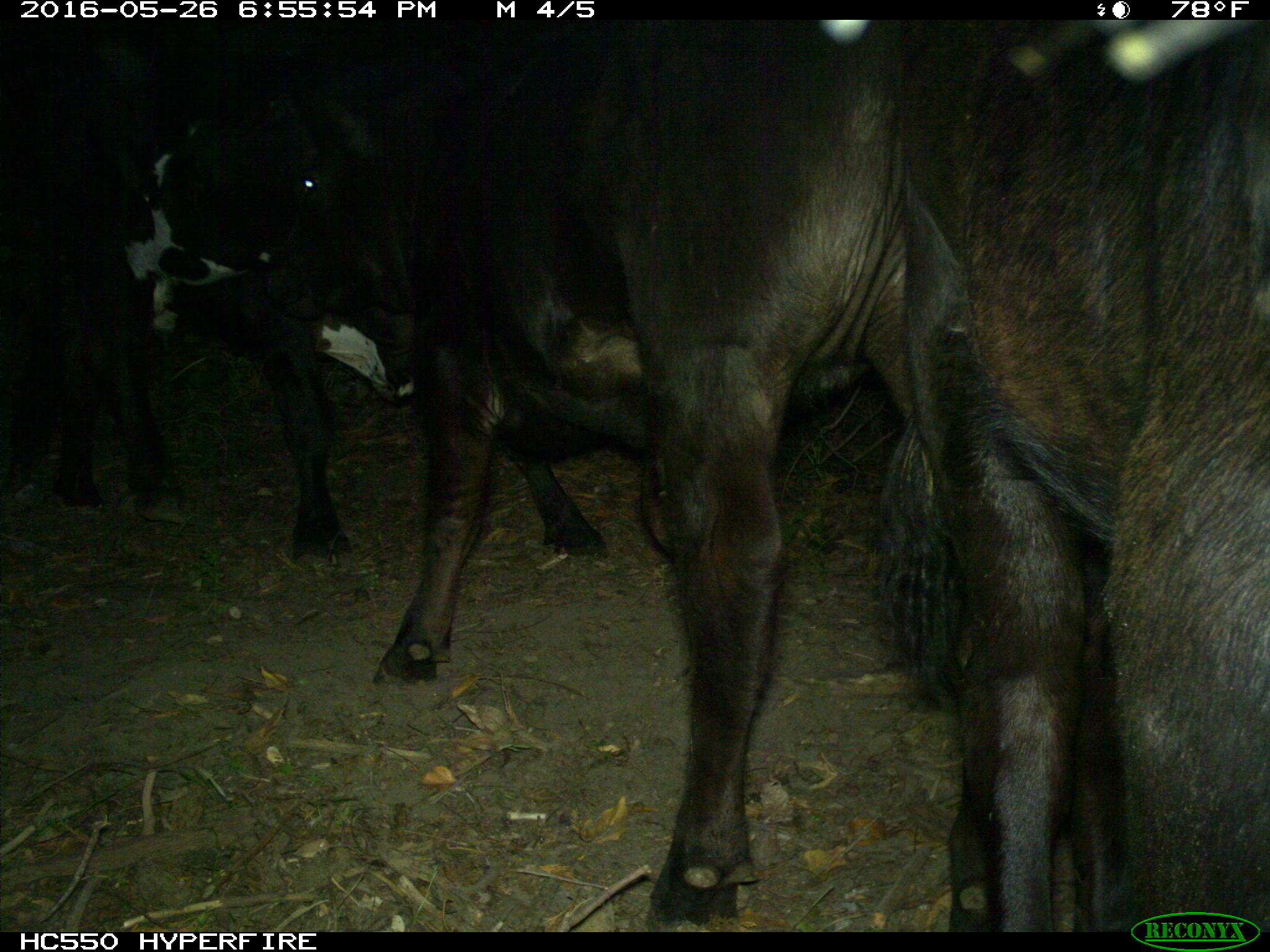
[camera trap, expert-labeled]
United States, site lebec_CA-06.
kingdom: Animalia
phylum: Chordata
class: Mammalia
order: Artiodactyla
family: Bovidae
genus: Bos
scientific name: Bos taurus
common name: domestic cow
Bos taurus (domestic cow).